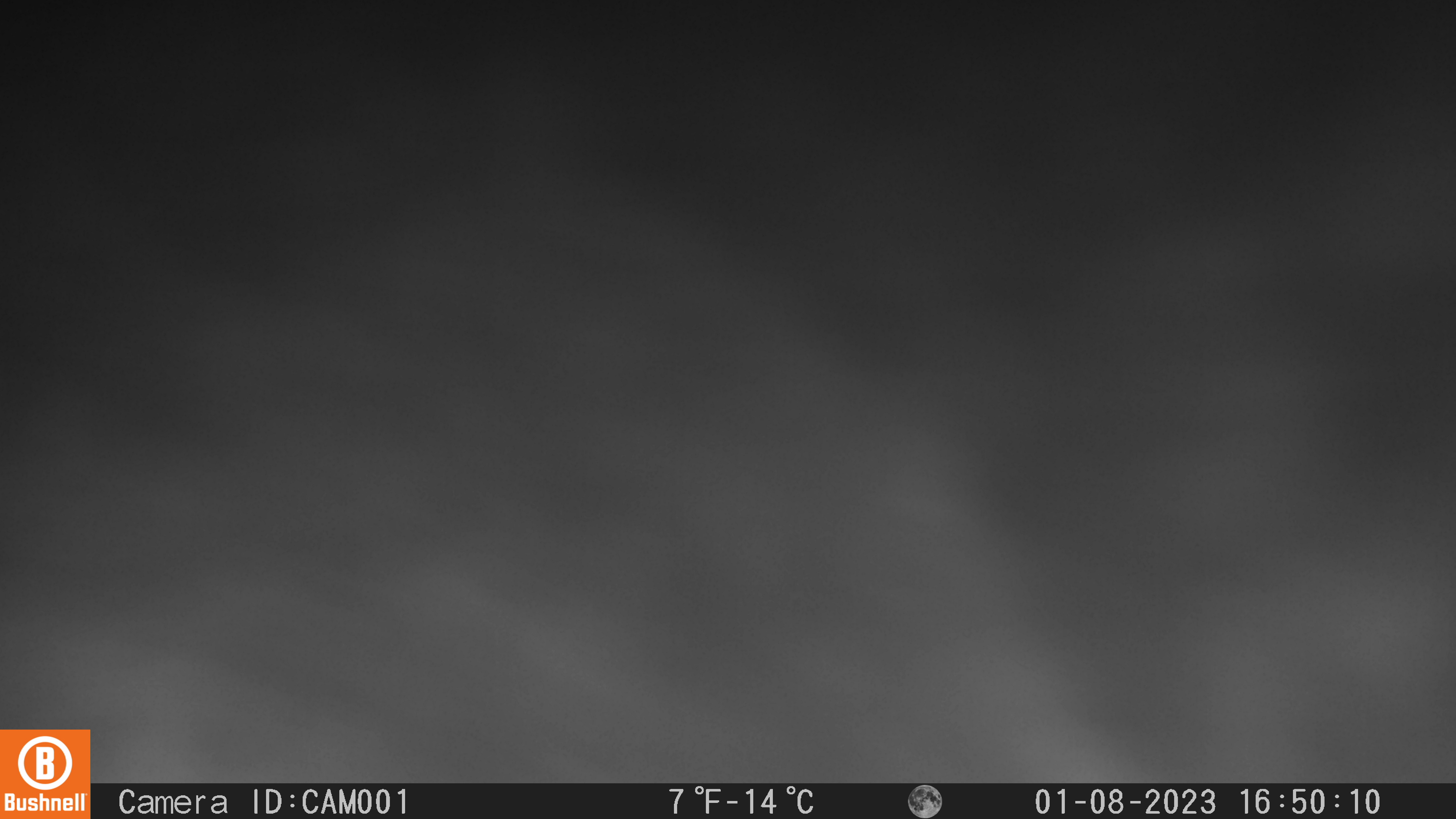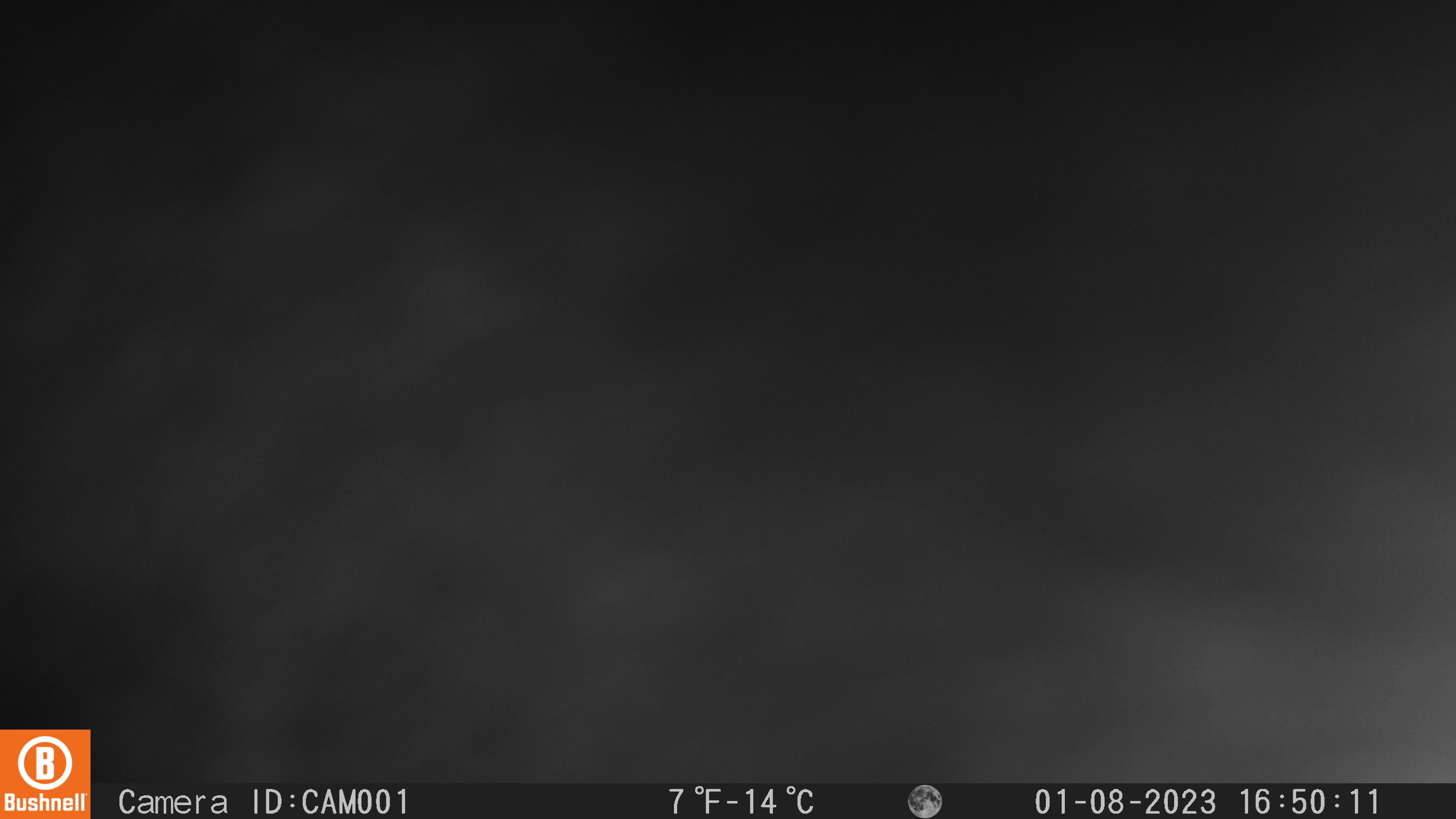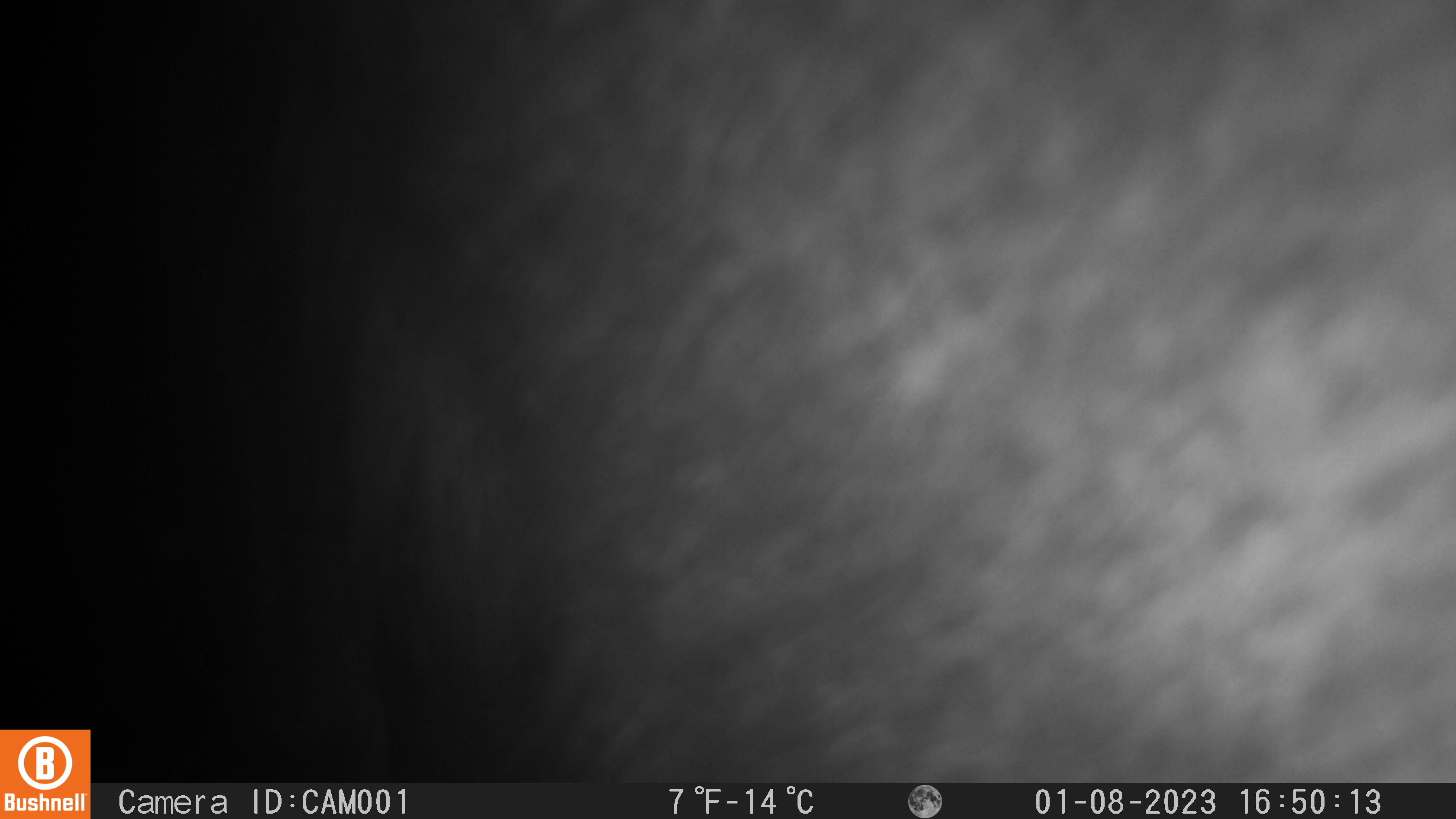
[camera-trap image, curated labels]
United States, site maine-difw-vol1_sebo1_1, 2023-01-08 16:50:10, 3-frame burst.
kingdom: Animalia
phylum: Chordata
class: Mammalia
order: Artiodactyla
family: Cervidae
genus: Alces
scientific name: Alces alces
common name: moose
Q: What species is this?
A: Moose (Alces alces).